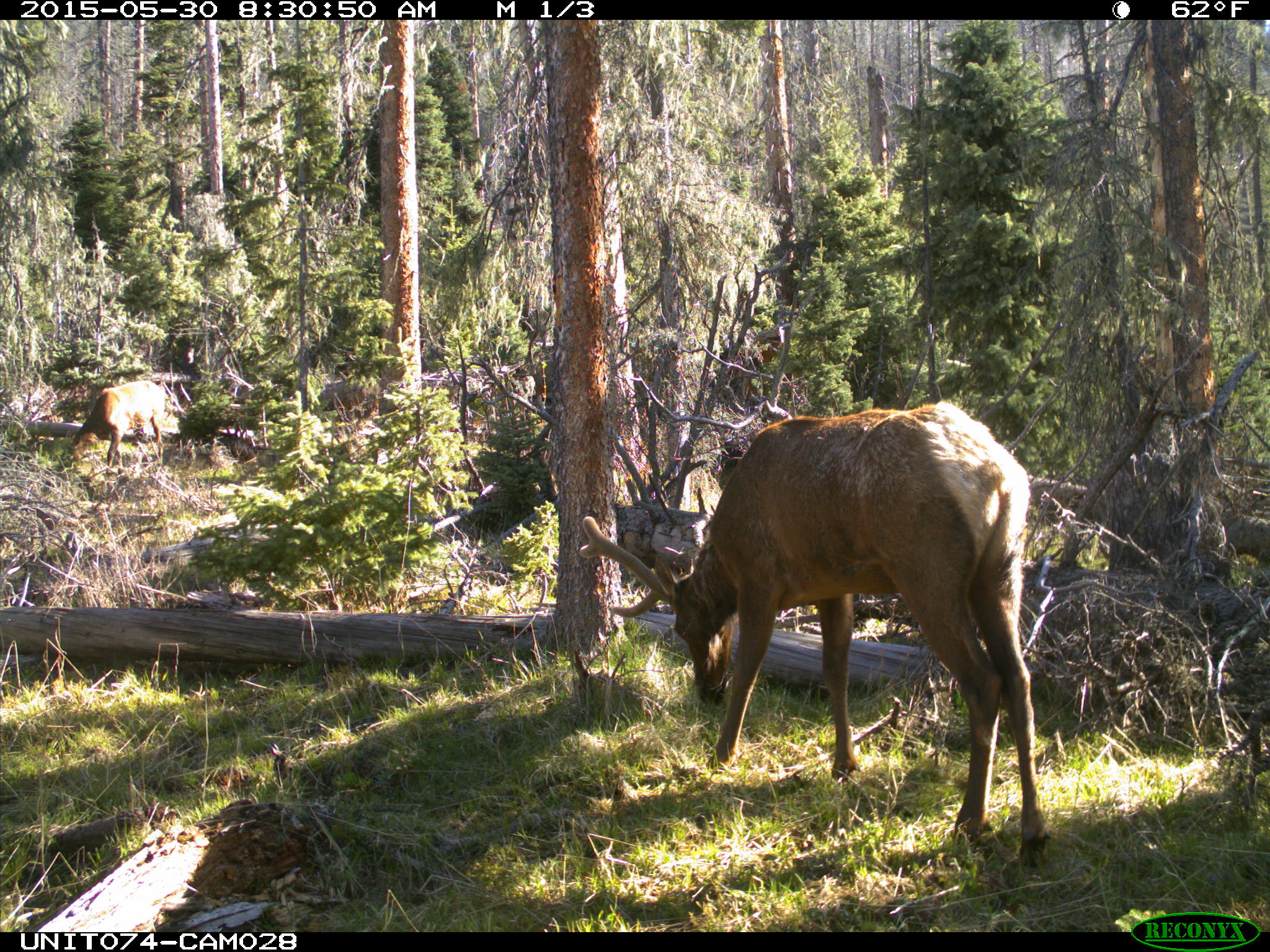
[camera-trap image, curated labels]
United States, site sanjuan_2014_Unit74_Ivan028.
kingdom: Animalia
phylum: Chordata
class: Mammalia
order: Artiodactyla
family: Cervidae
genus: Cervus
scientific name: Cervus elaphus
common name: red deer